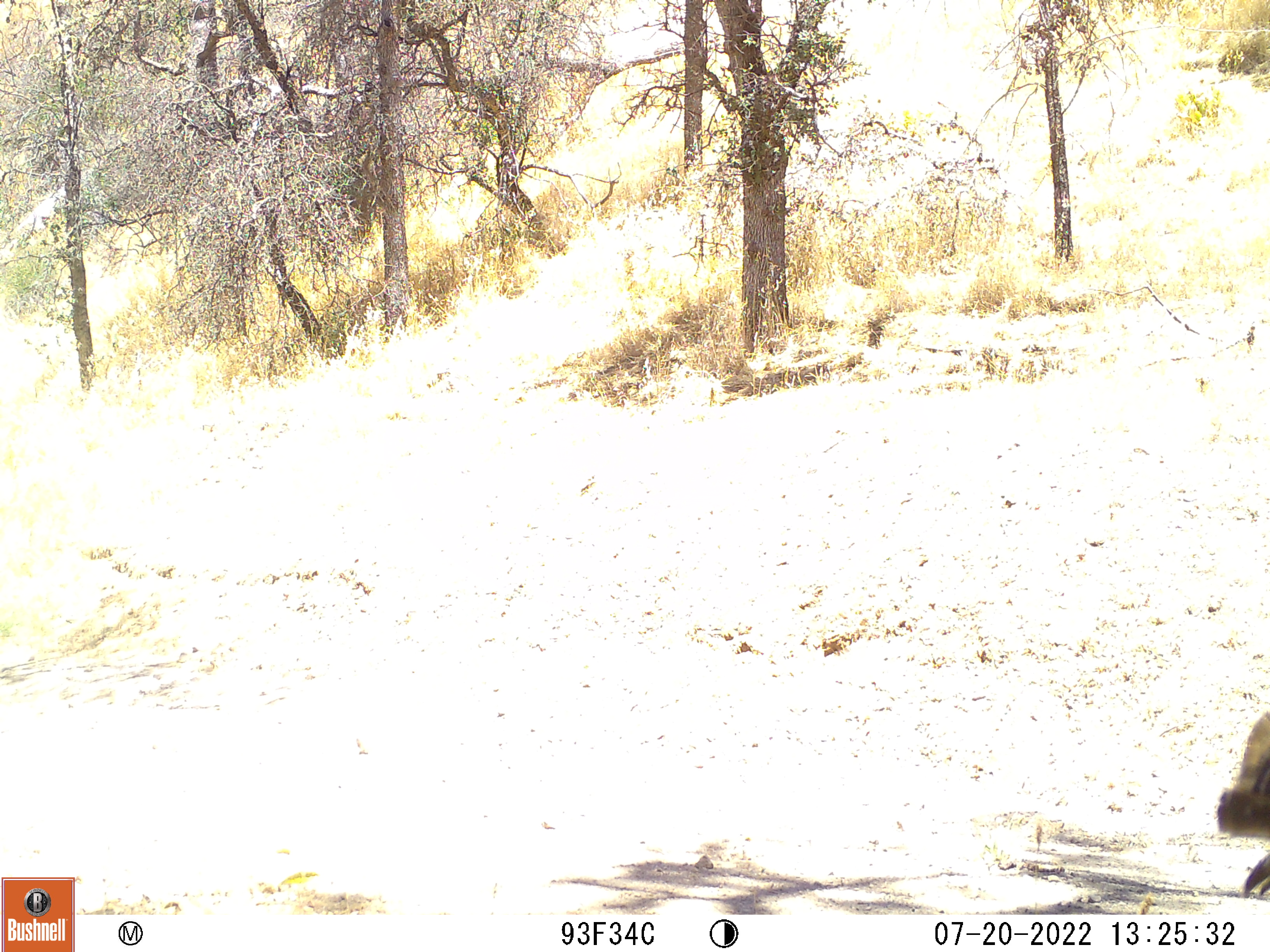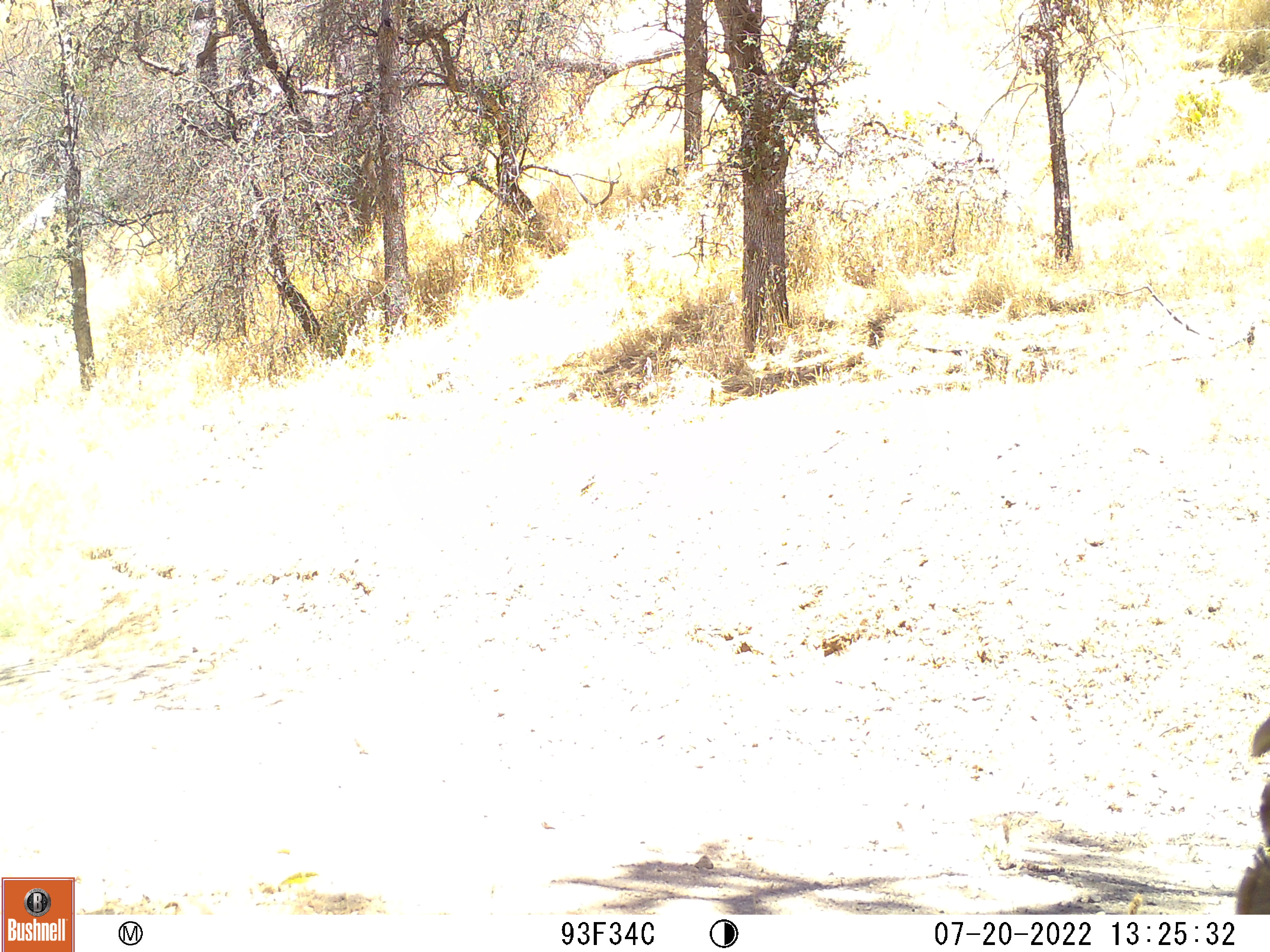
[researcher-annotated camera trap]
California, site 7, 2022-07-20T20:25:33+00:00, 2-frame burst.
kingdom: Animalia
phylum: Chordata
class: Aves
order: Galliformes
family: Phasianidae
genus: Meleagris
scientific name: Meleagris gallopavo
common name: turkey